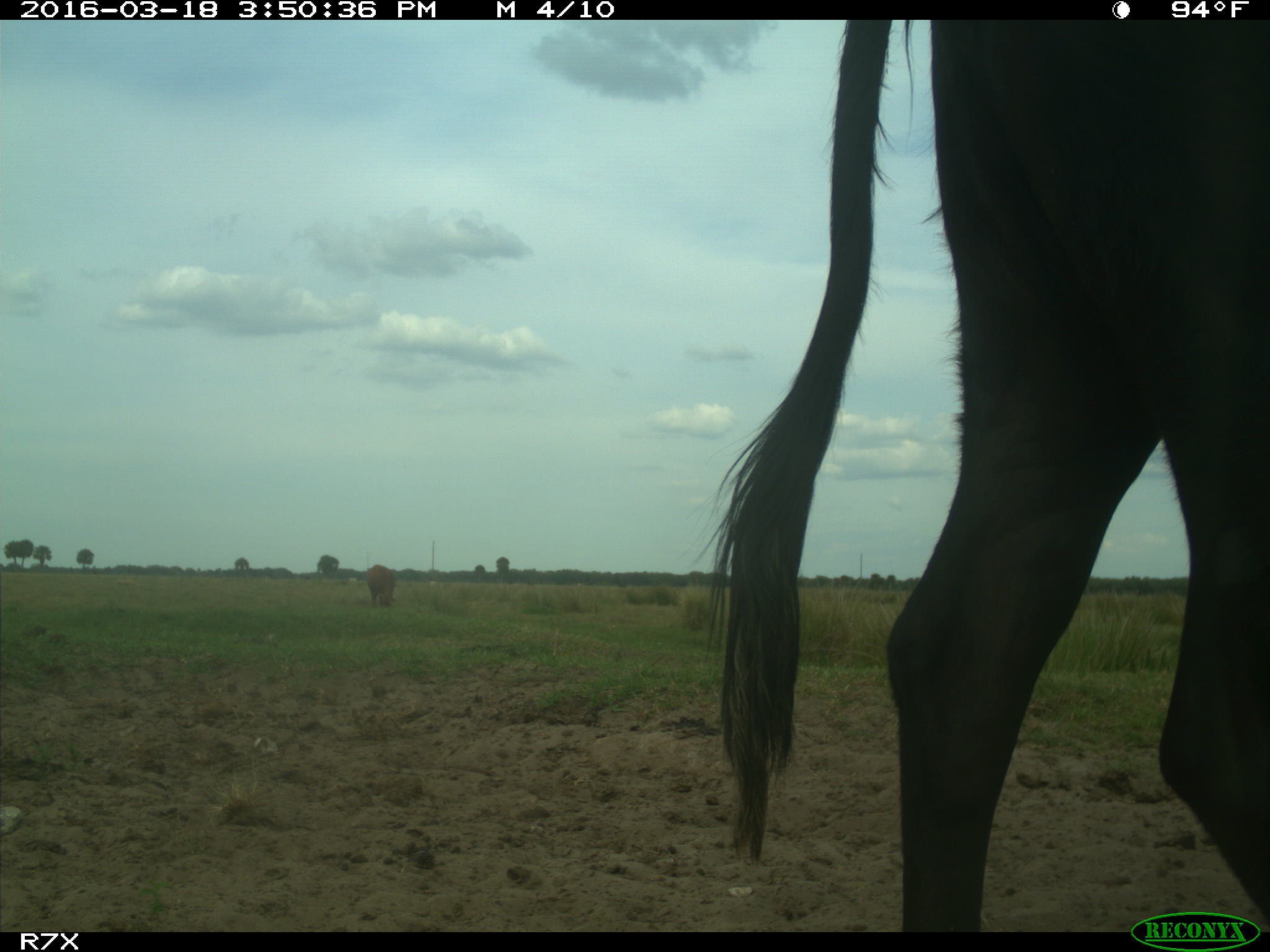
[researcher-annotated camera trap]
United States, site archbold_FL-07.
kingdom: Animalia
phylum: Chordata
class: Mammalia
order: Artiodactyla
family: Bovidae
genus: Bos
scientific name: Bos taurus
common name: domestic cow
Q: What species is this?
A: Bos taurus (domestic cow).